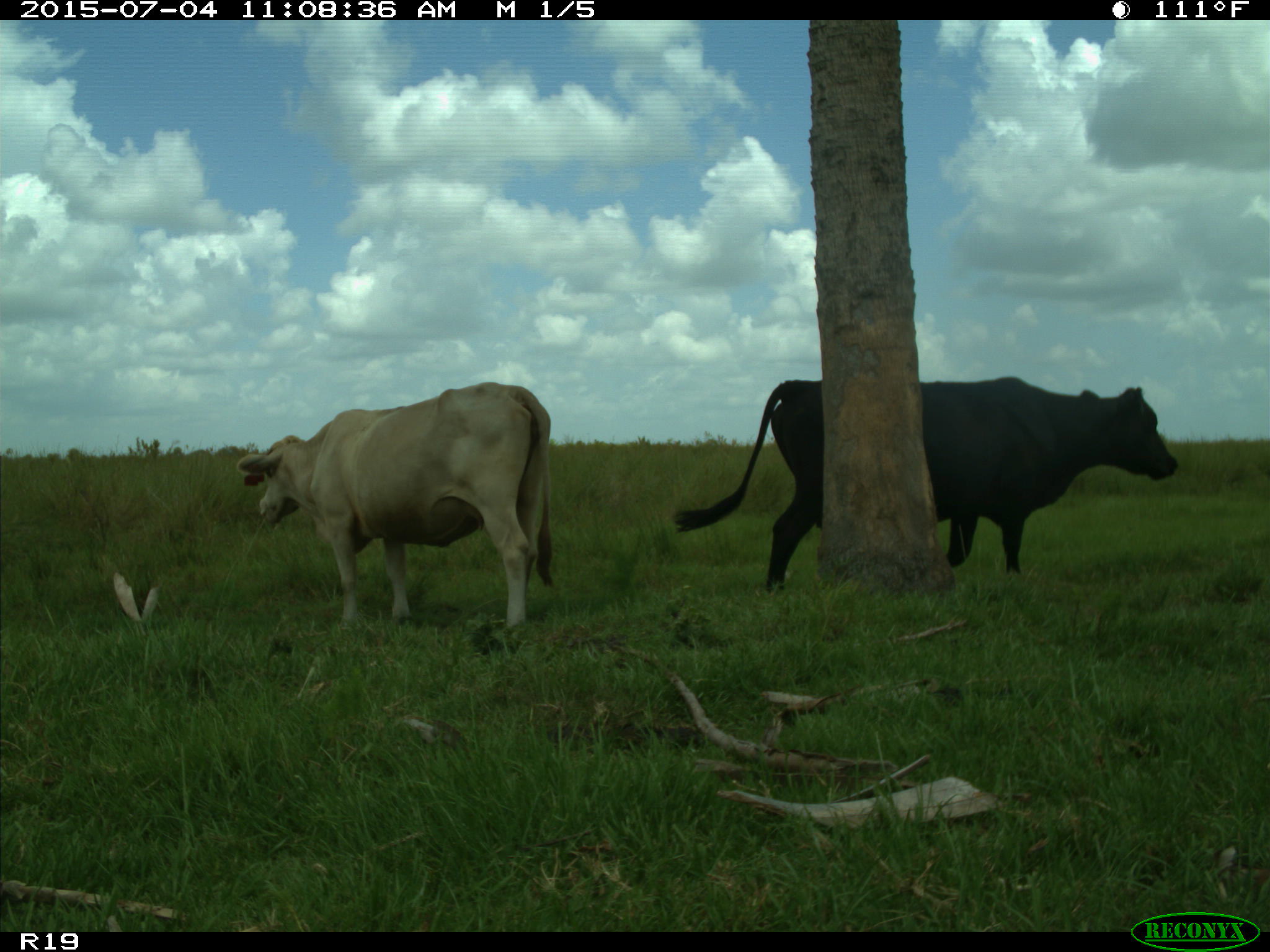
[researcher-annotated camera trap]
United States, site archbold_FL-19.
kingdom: Animalia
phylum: Chordata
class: Mammalia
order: Artiodactyla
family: Bovidae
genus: Bos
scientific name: Bos taurus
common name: domestic cow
Bos taurus (domestic cow).